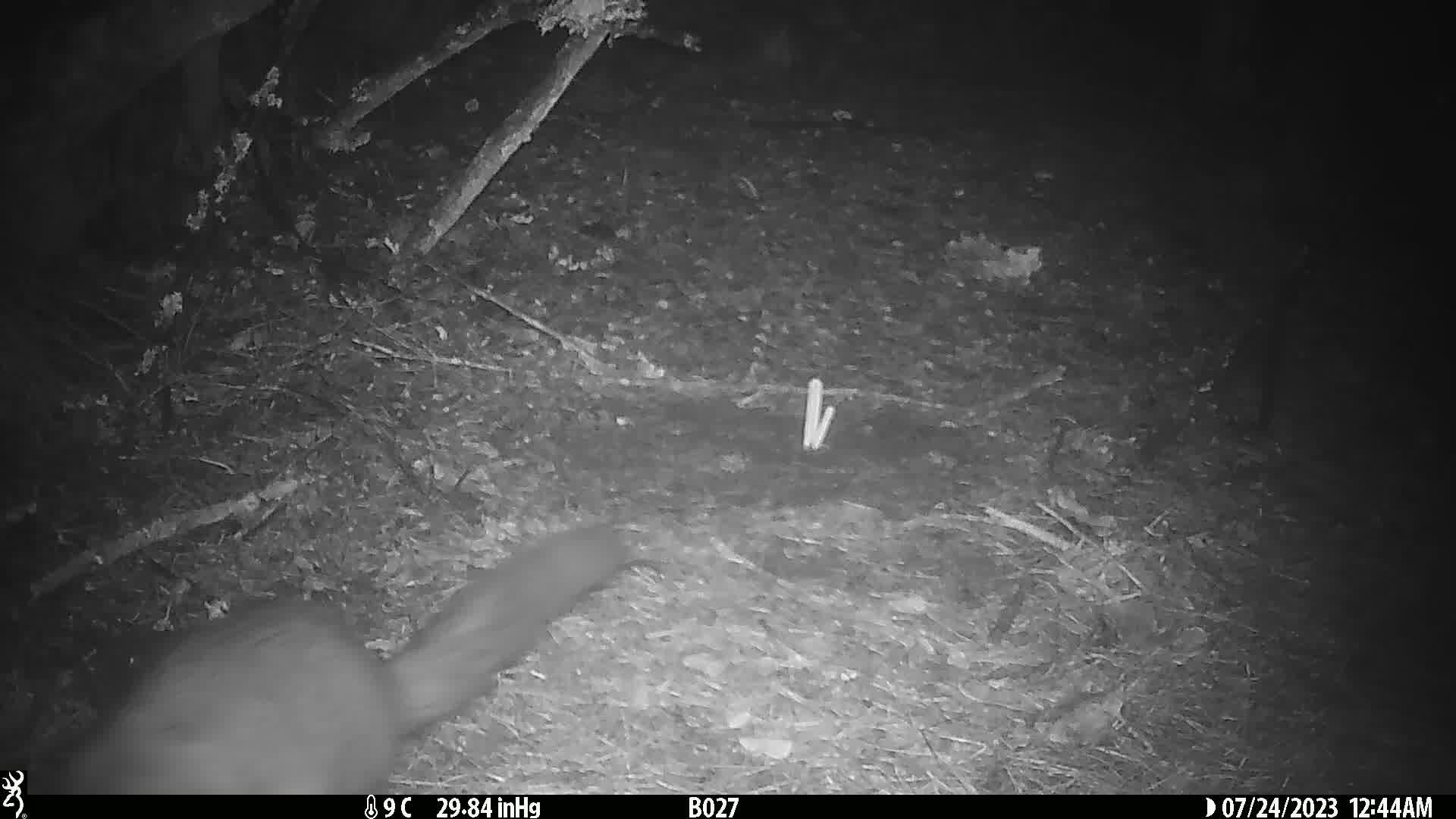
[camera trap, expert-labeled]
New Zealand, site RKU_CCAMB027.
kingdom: Animalia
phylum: Chordata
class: Mammalia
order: Diprotodontia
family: Phalangeridae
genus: Trichosurus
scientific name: Trichosurus vulpecula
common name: common brushtail possum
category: possum